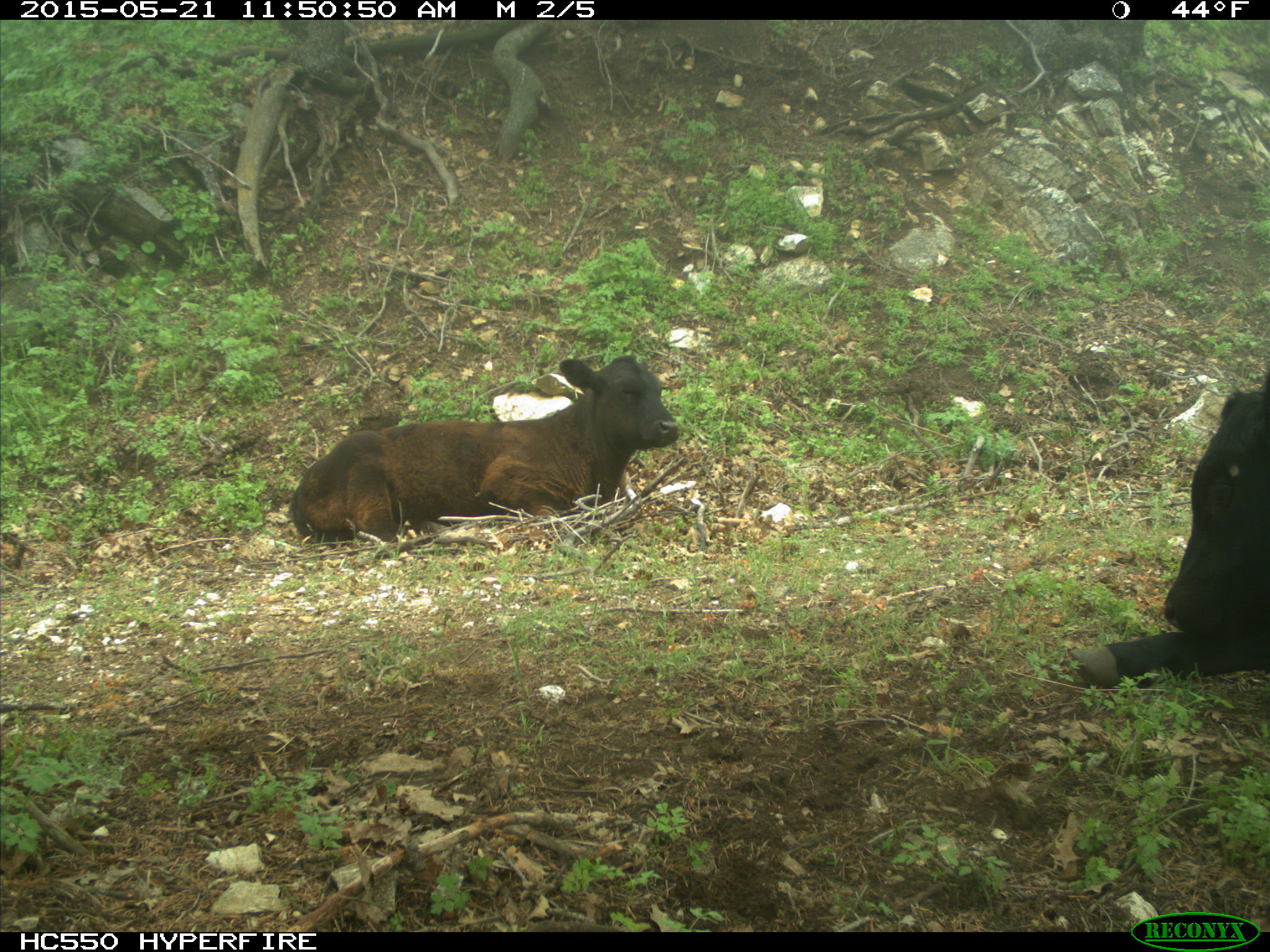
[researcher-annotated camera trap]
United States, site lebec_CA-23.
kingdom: Animalia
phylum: Chordata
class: Mammalia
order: Artiodactyla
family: Bovidae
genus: Bos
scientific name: Bos taurus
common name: domestic cow